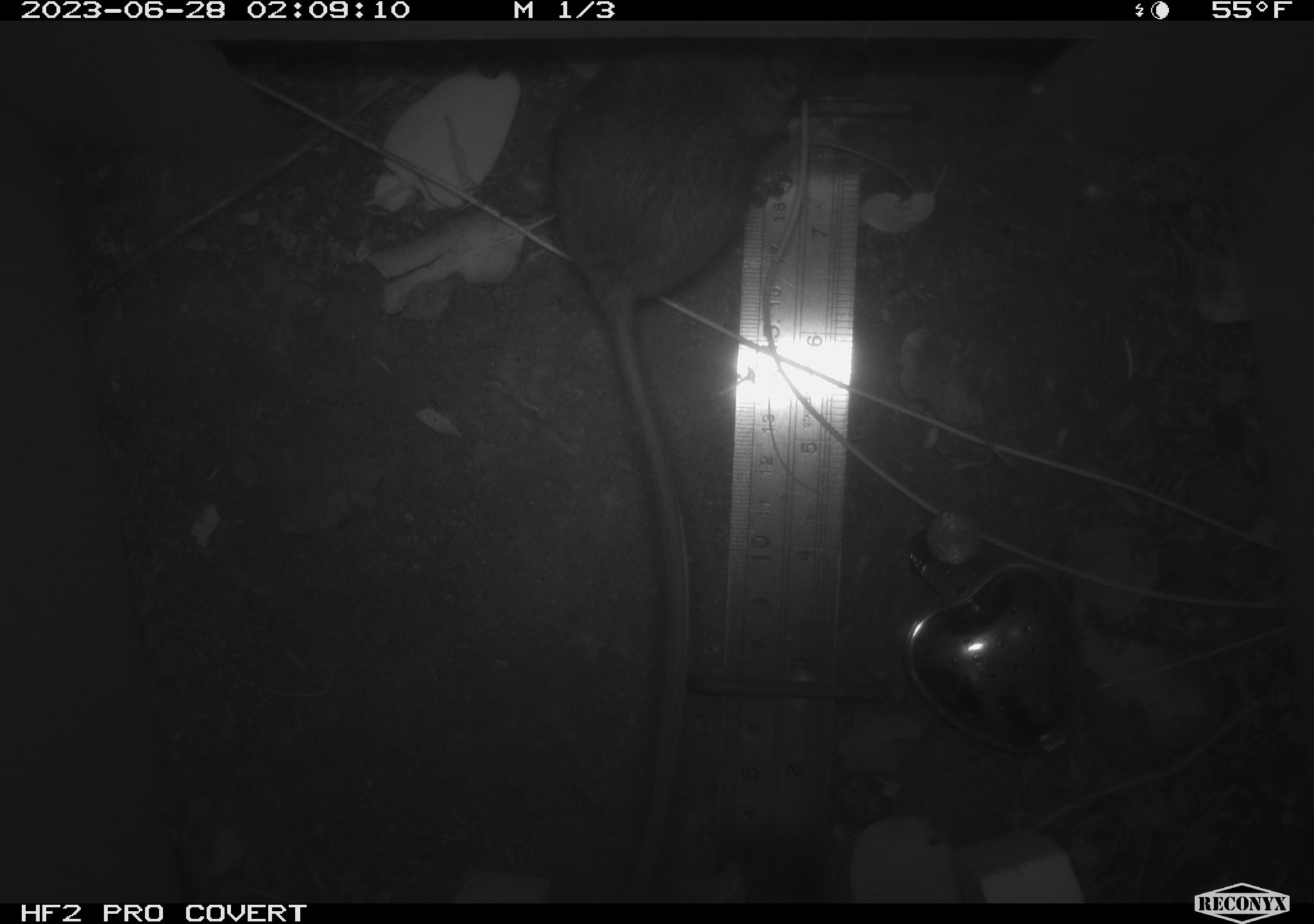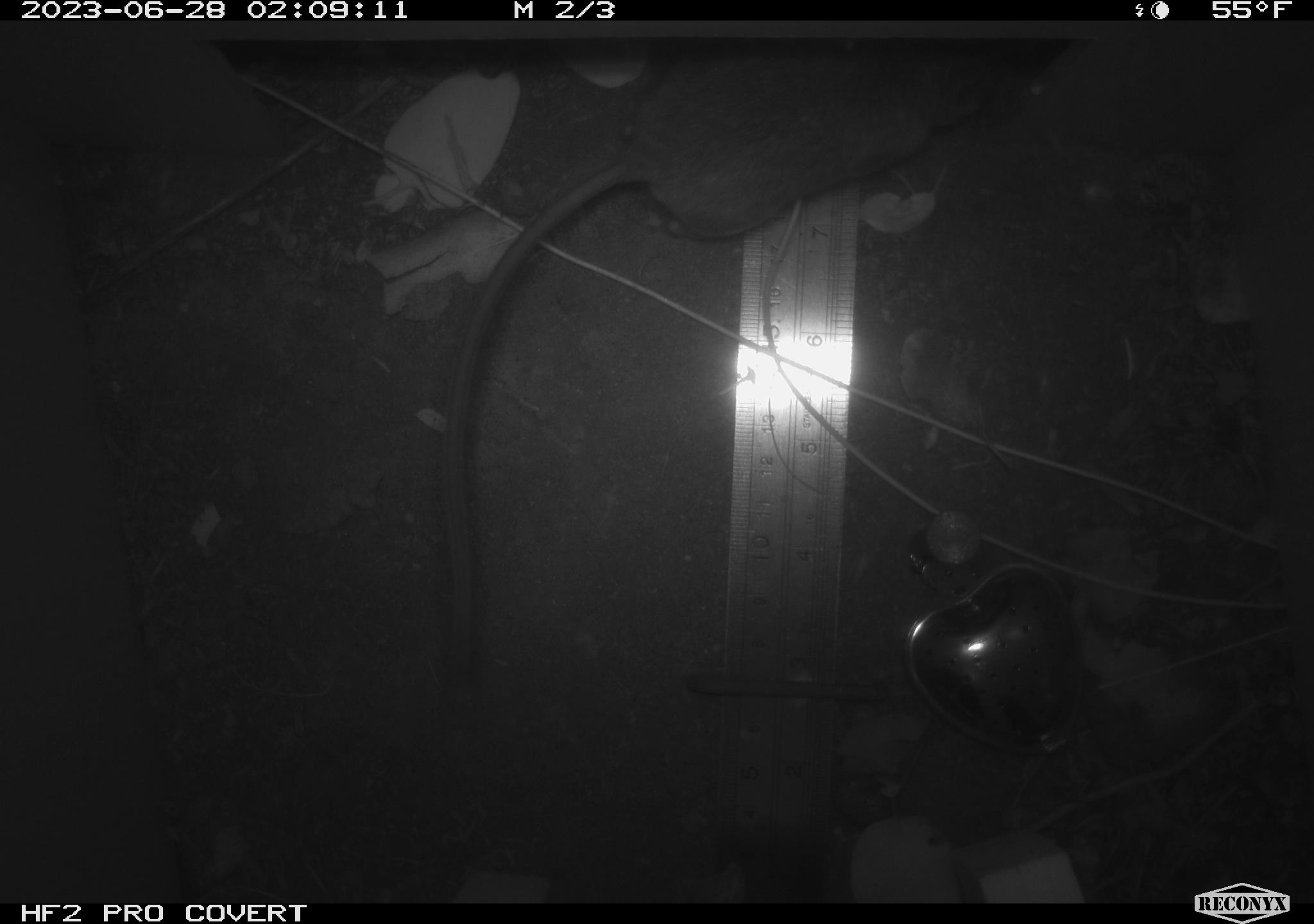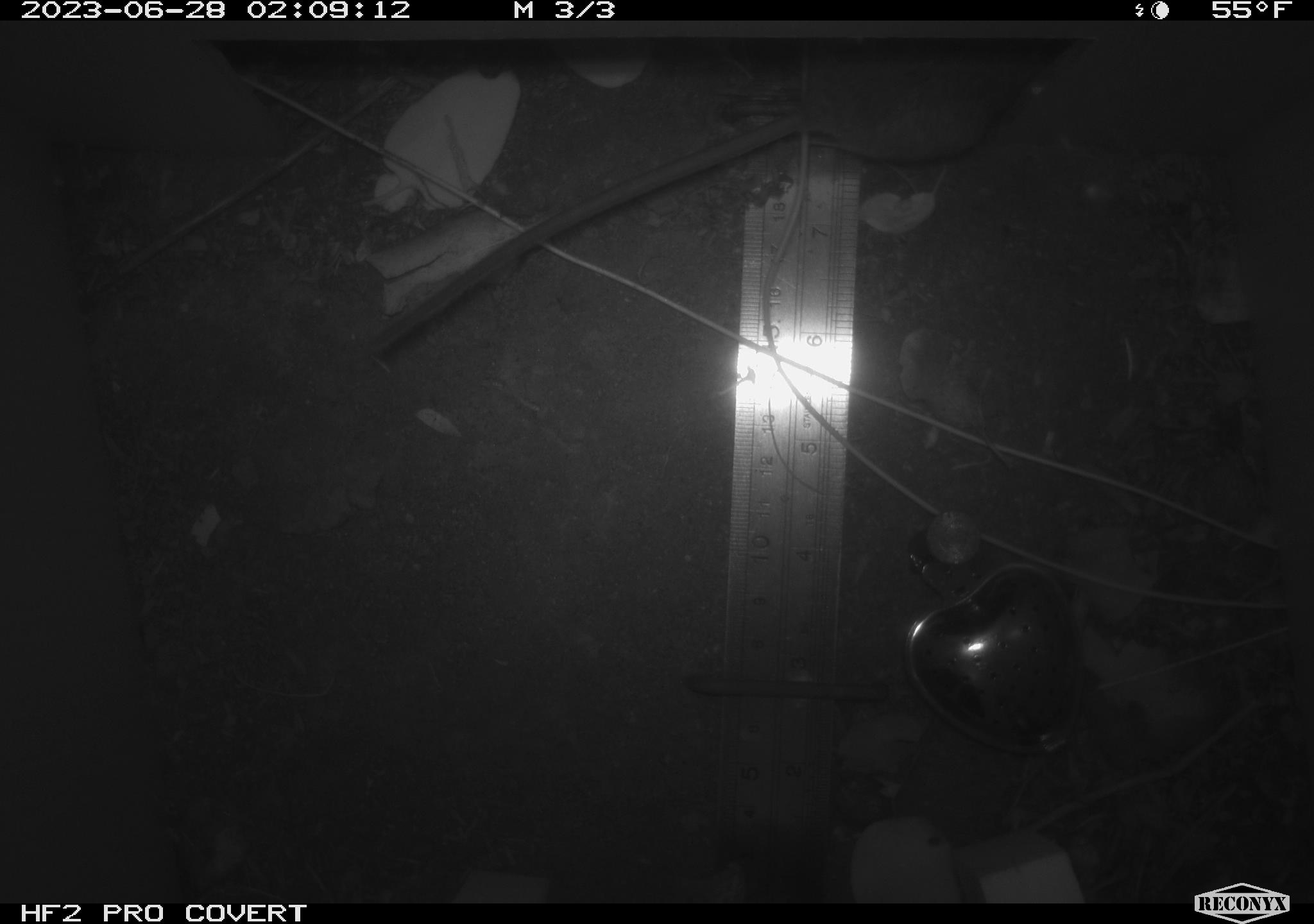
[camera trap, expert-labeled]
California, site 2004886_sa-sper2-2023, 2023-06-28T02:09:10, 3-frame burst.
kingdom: Animalia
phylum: Chordata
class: Mammalia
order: Rodentia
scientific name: Rodentia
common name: mouse species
Mouse species (Rodentia).